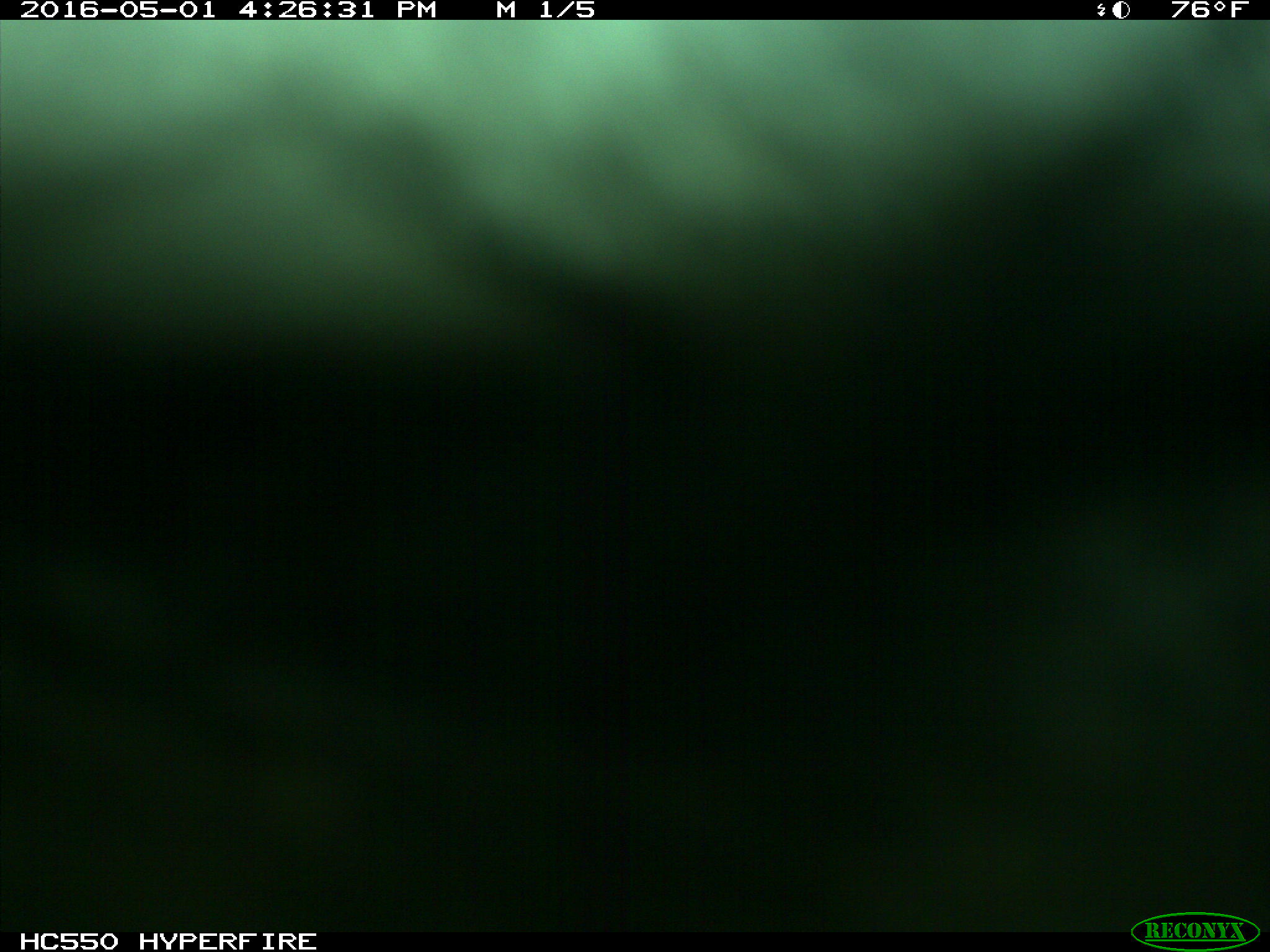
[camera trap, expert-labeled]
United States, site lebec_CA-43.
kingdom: Animalia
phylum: Chordata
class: Mammalia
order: Artiodactyla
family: Bovidae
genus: Bos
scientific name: Bos taurus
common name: domestic cow